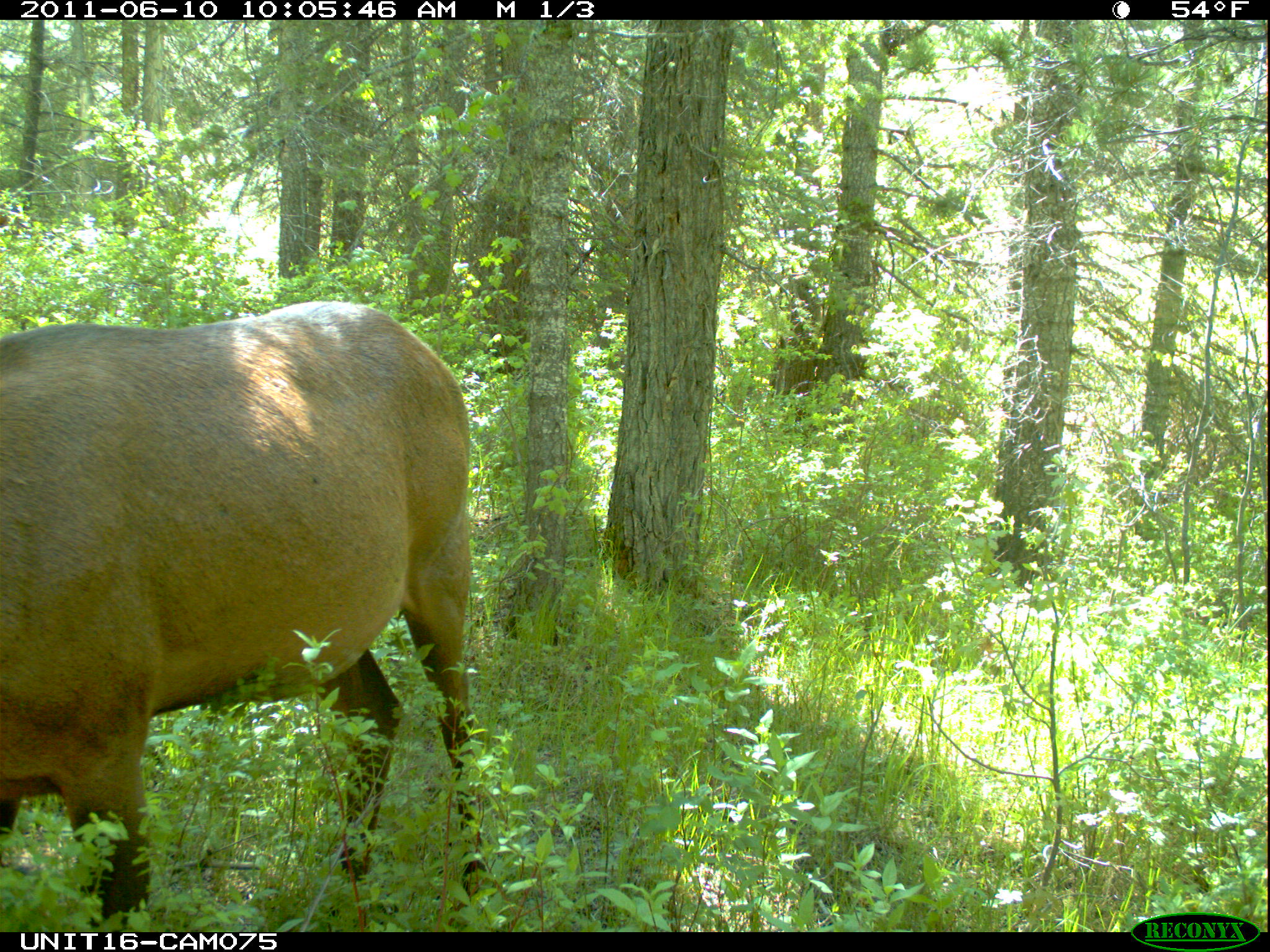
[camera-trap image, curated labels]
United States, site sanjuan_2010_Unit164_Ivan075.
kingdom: Animalia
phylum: Chordata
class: Mammalia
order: Artiodactyla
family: Cervidae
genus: Cervus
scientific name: Cervus elaphus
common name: red deer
Cervus elaphus (red deer).